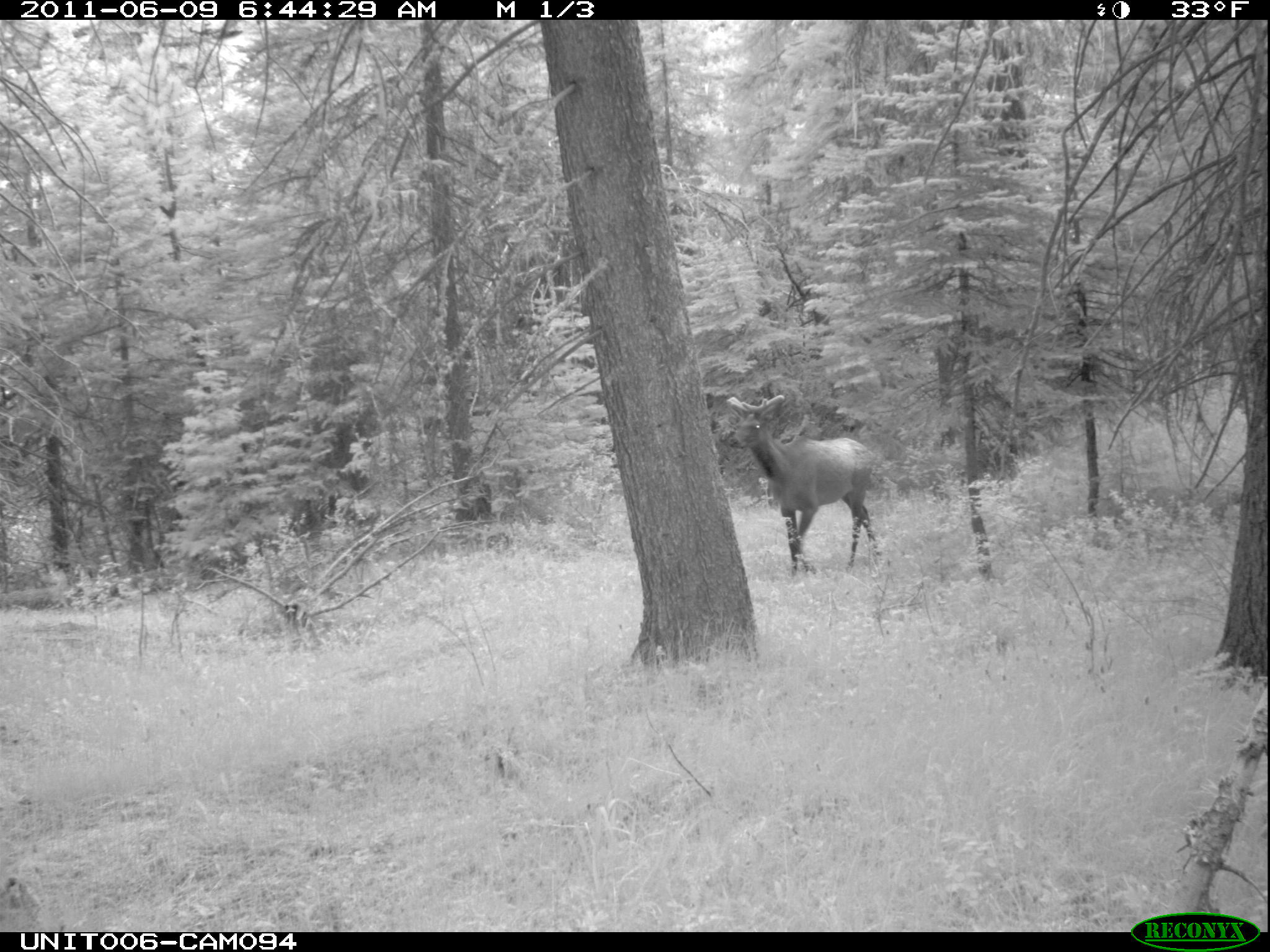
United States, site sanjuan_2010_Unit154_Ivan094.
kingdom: Animalia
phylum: Chordata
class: Mammalia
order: Artiodactyla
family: Cervidae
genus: Cervus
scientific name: Cervus elaphus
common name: red deer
Cervus elaphus (red deer).